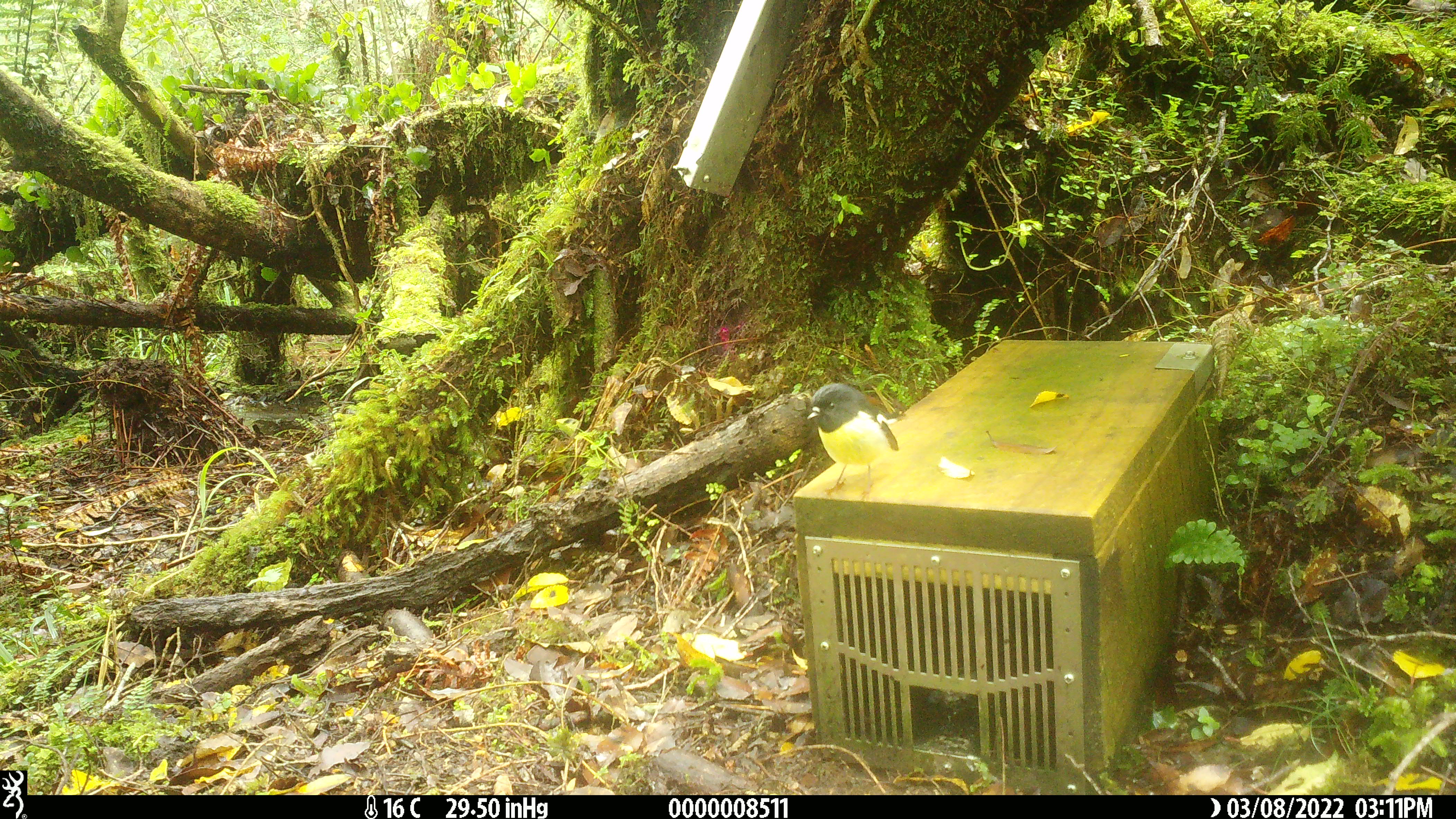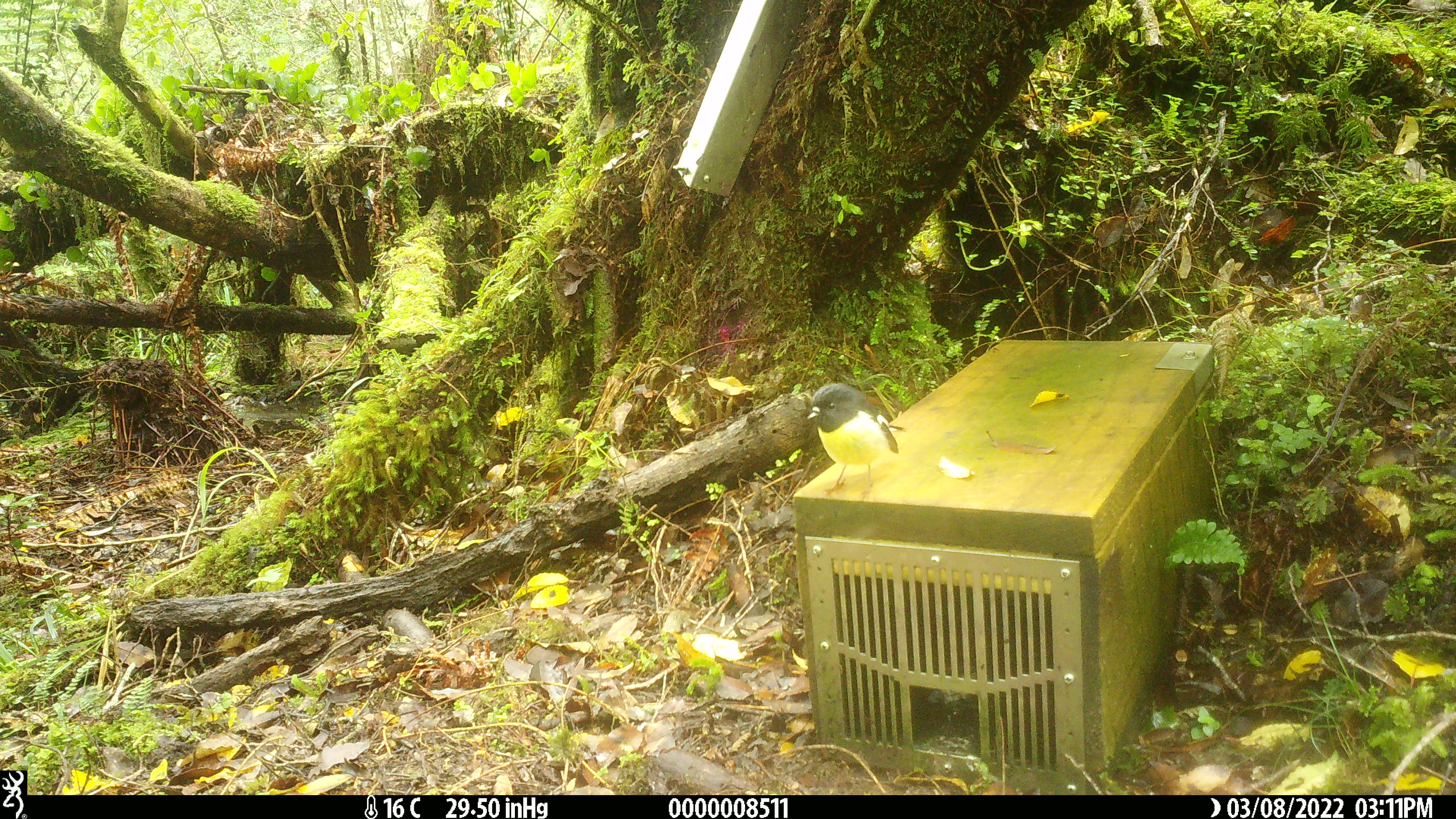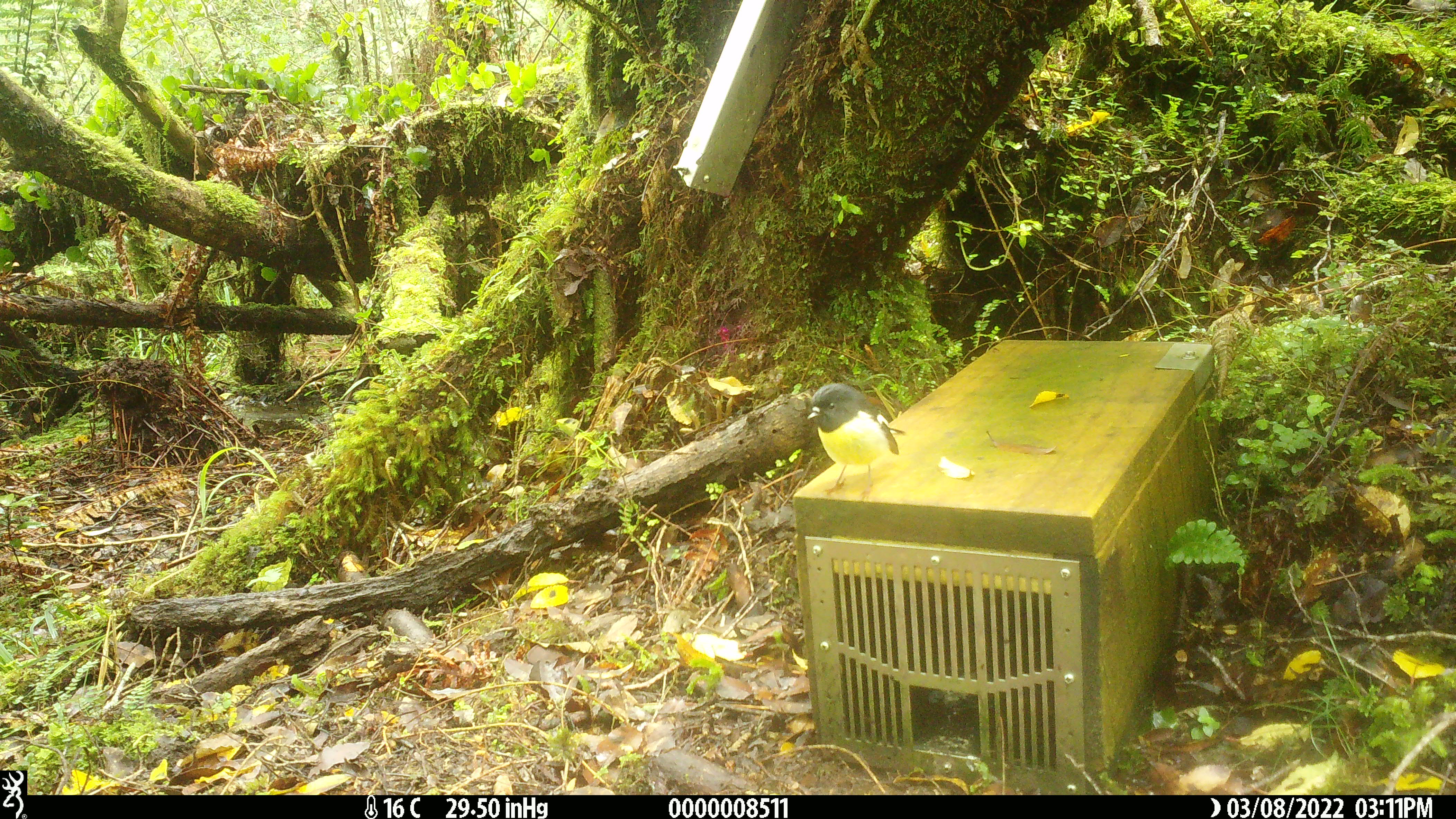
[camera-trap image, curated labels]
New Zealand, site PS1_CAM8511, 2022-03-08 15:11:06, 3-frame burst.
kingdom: Animalia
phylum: Chordata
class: Aves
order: Passeriformes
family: Petroicidae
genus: Petroica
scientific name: Petroica macrocephala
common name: tomtit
Tomtit (Petroica macrocephala).